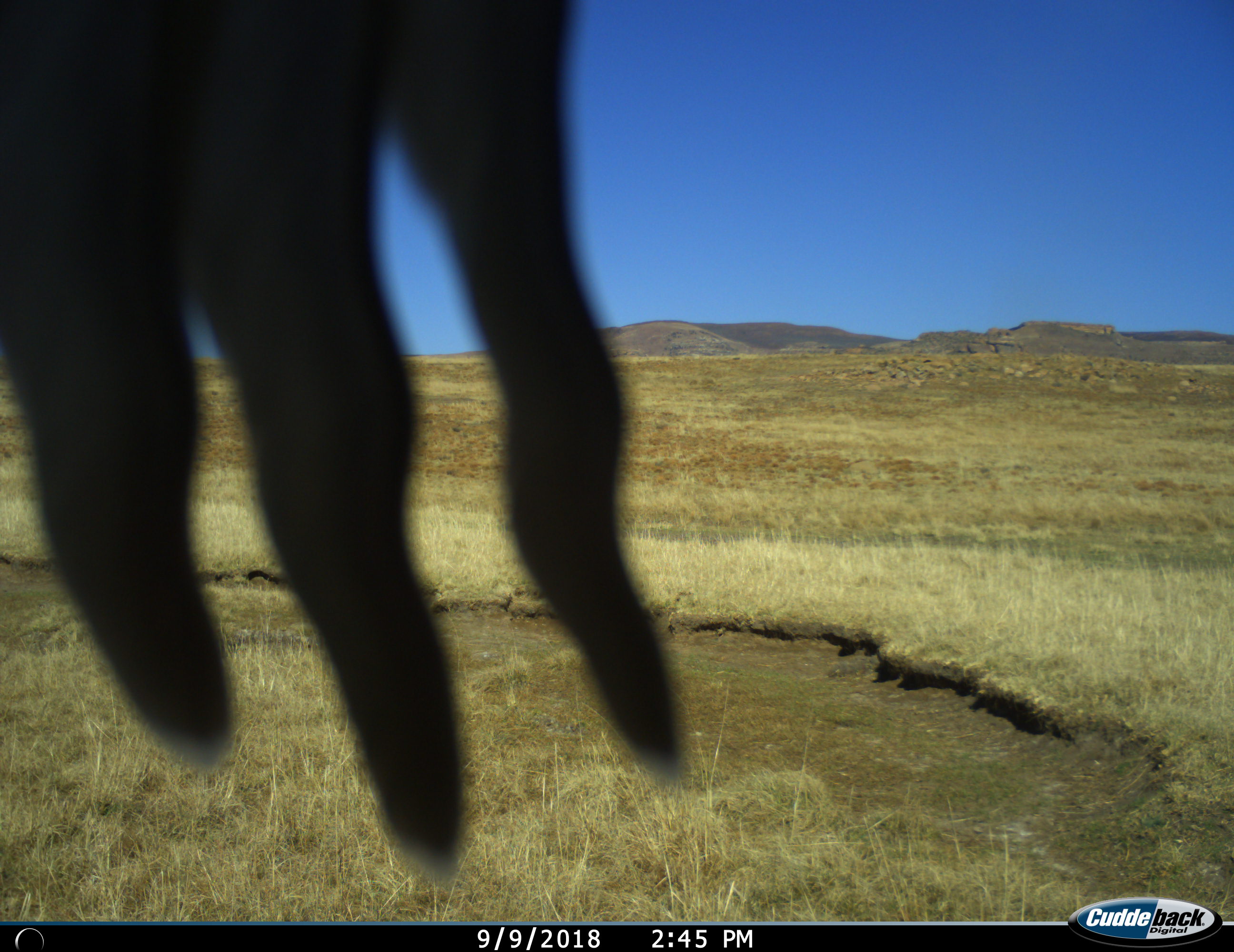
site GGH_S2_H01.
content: unidentified animal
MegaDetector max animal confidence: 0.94